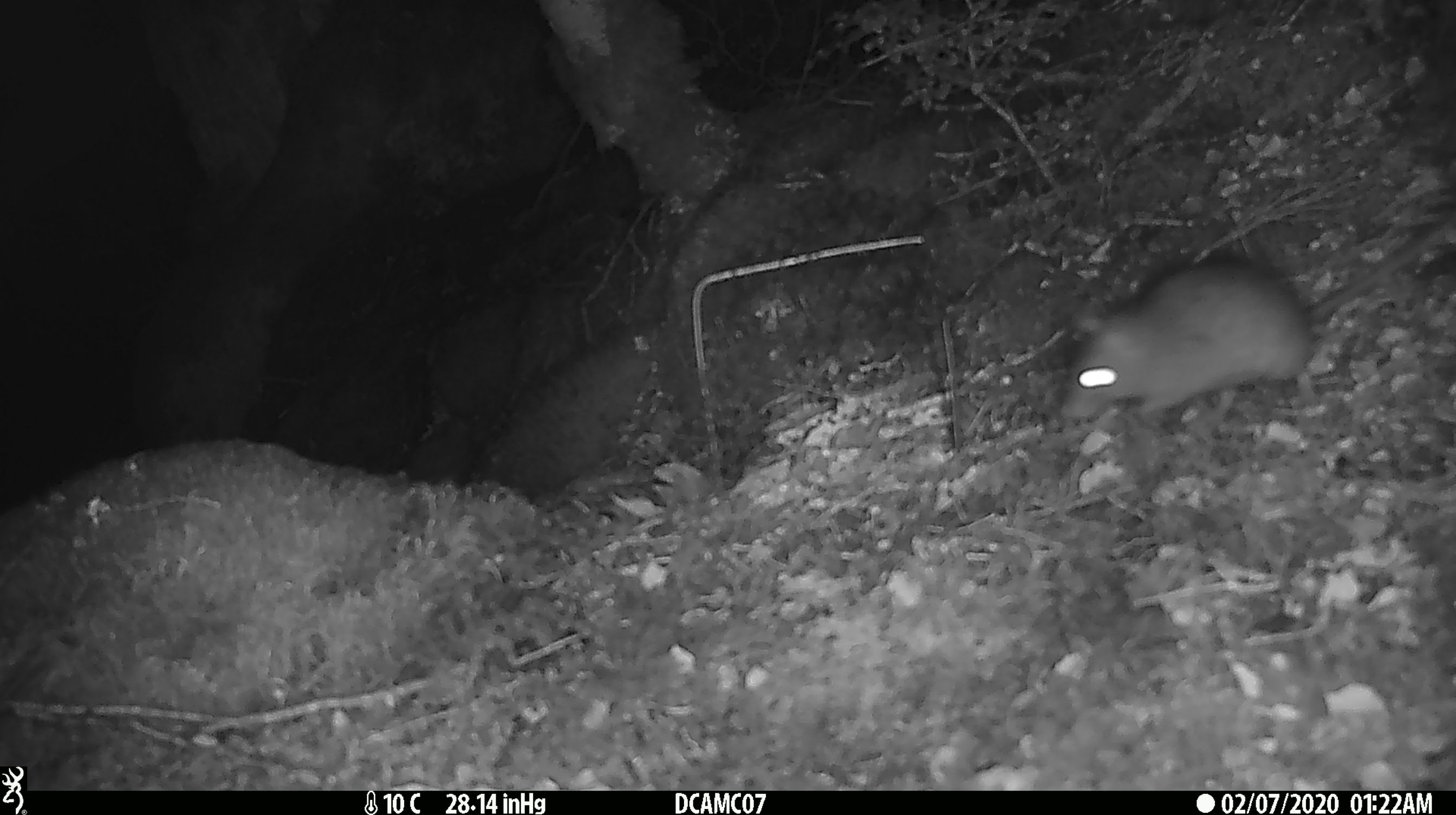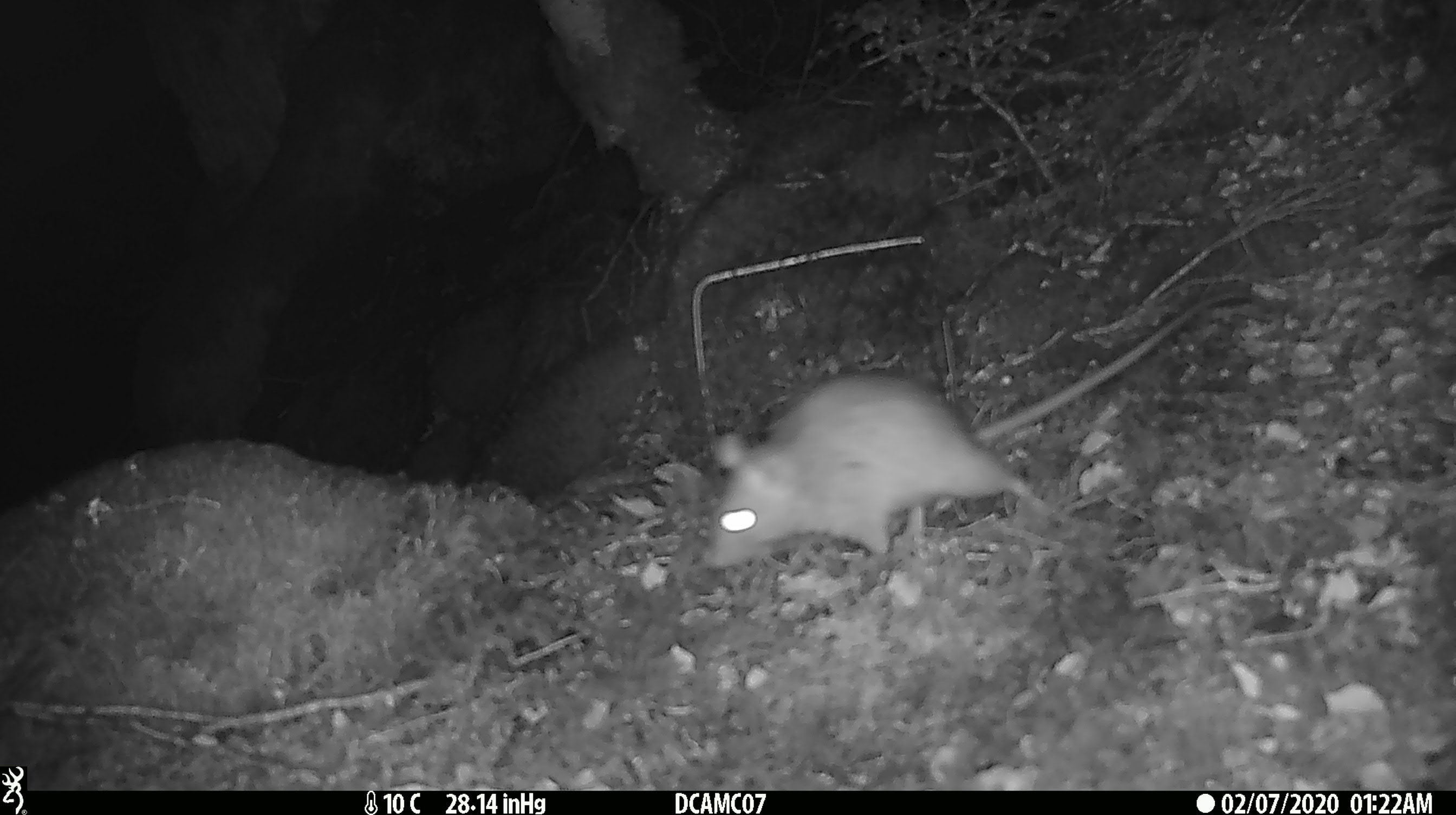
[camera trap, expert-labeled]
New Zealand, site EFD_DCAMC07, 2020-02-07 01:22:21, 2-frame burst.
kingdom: Animalia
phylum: Chordata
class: Mammalia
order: Rodentia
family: Muridae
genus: Rattus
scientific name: Rattus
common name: rat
Rat (Rattus).